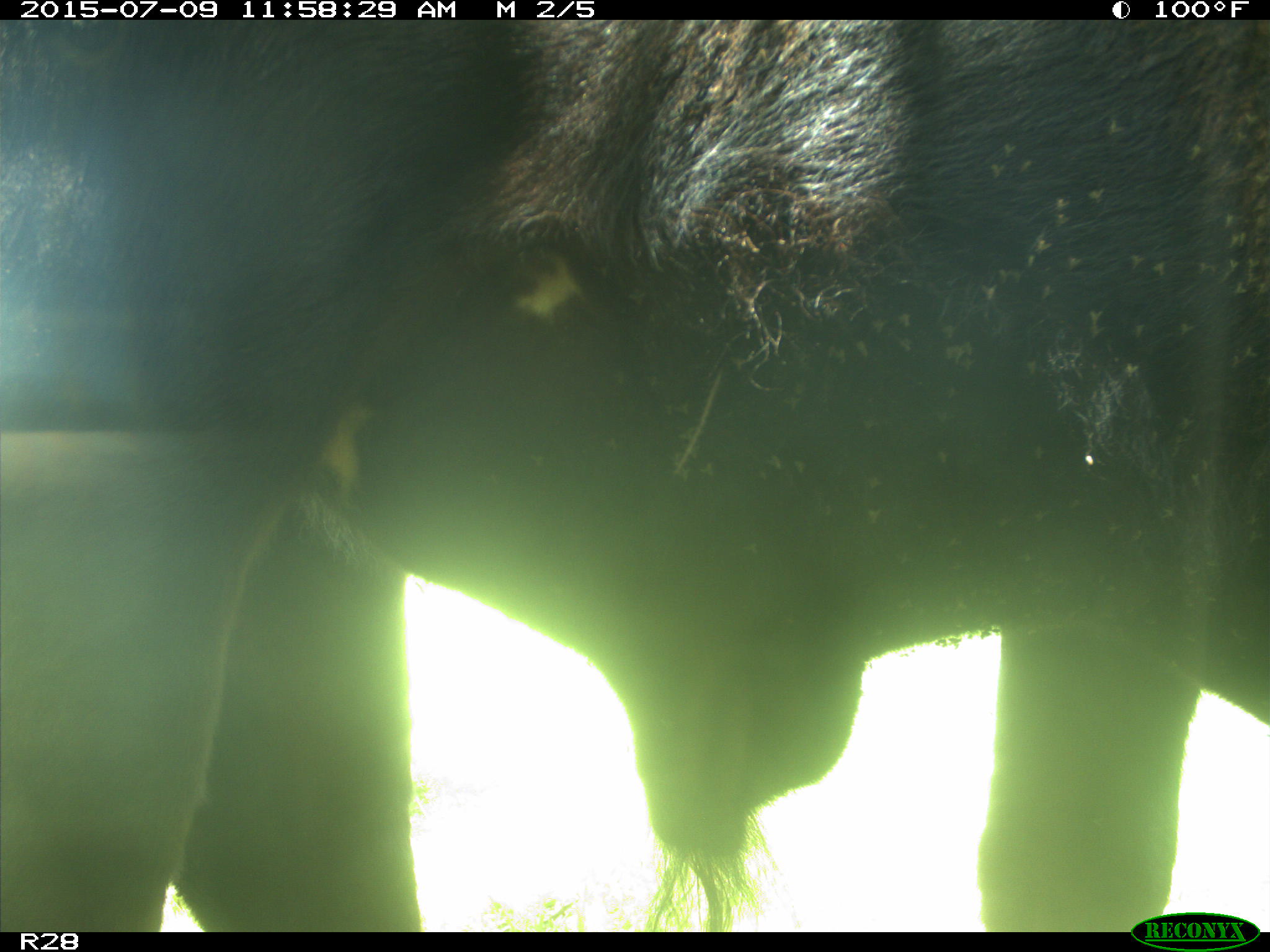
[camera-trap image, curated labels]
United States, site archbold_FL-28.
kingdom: Animalia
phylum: Chordata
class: Mammalia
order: Artiodactyla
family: Bovidae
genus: Bos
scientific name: Bos taurus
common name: domestic cow